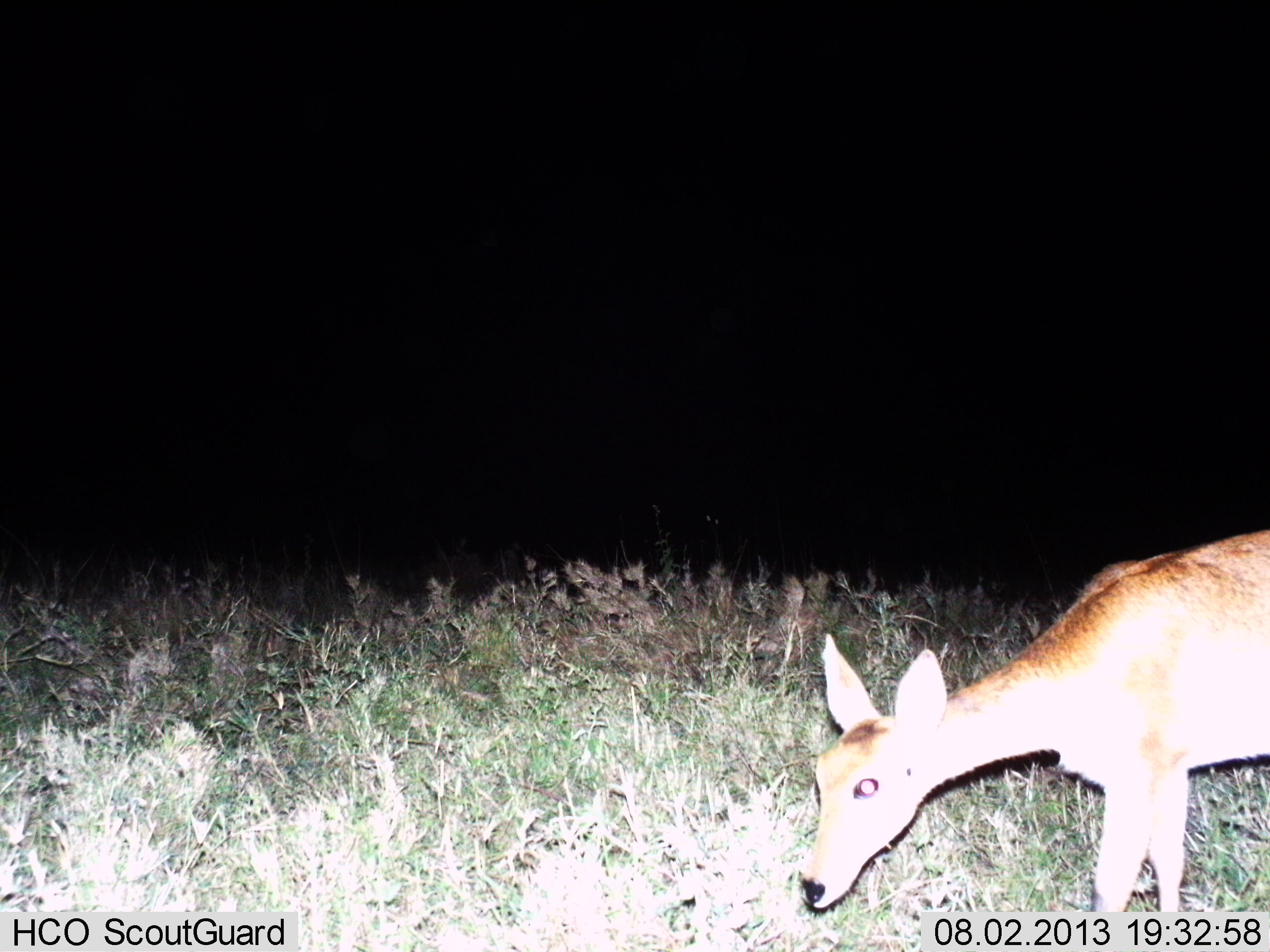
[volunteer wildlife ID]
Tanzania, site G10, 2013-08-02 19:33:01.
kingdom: Animalia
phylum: Chordata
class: Mammalia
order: Artiodactyla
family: Bovidae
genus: Redunca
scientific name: Redunca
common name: reedbuck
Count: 1.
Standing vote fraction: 30%.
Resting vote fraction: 0%.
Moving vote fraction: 10%.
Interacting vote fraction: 0%.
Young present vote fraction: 0%.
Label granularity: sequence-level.